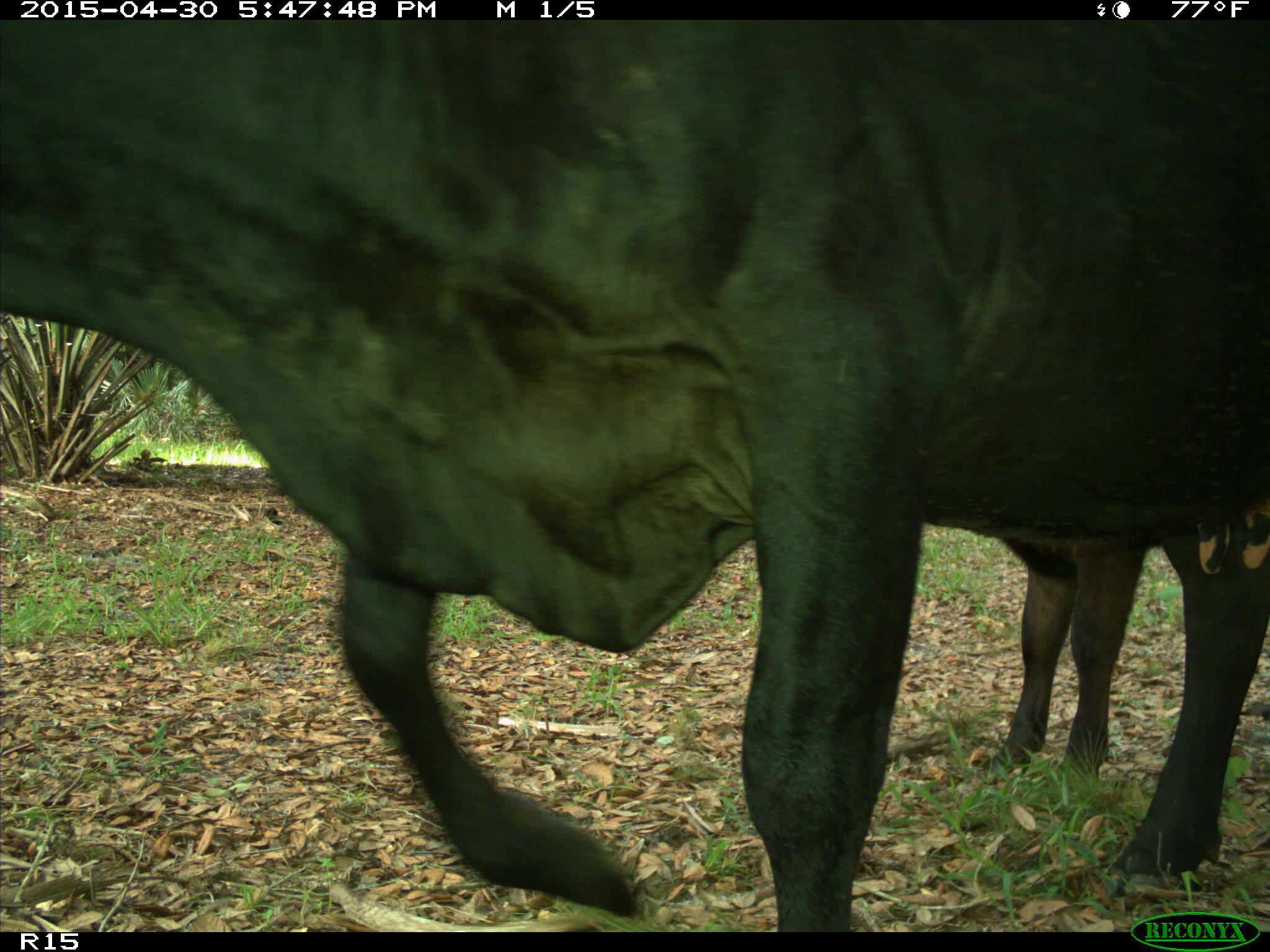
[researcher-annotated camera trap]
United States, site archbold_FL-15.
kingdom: Animalia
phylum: Chordata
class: Mammalia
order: Artiodactyla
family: Bovidae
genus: Bos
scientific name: Bos taurus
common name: domestic cow